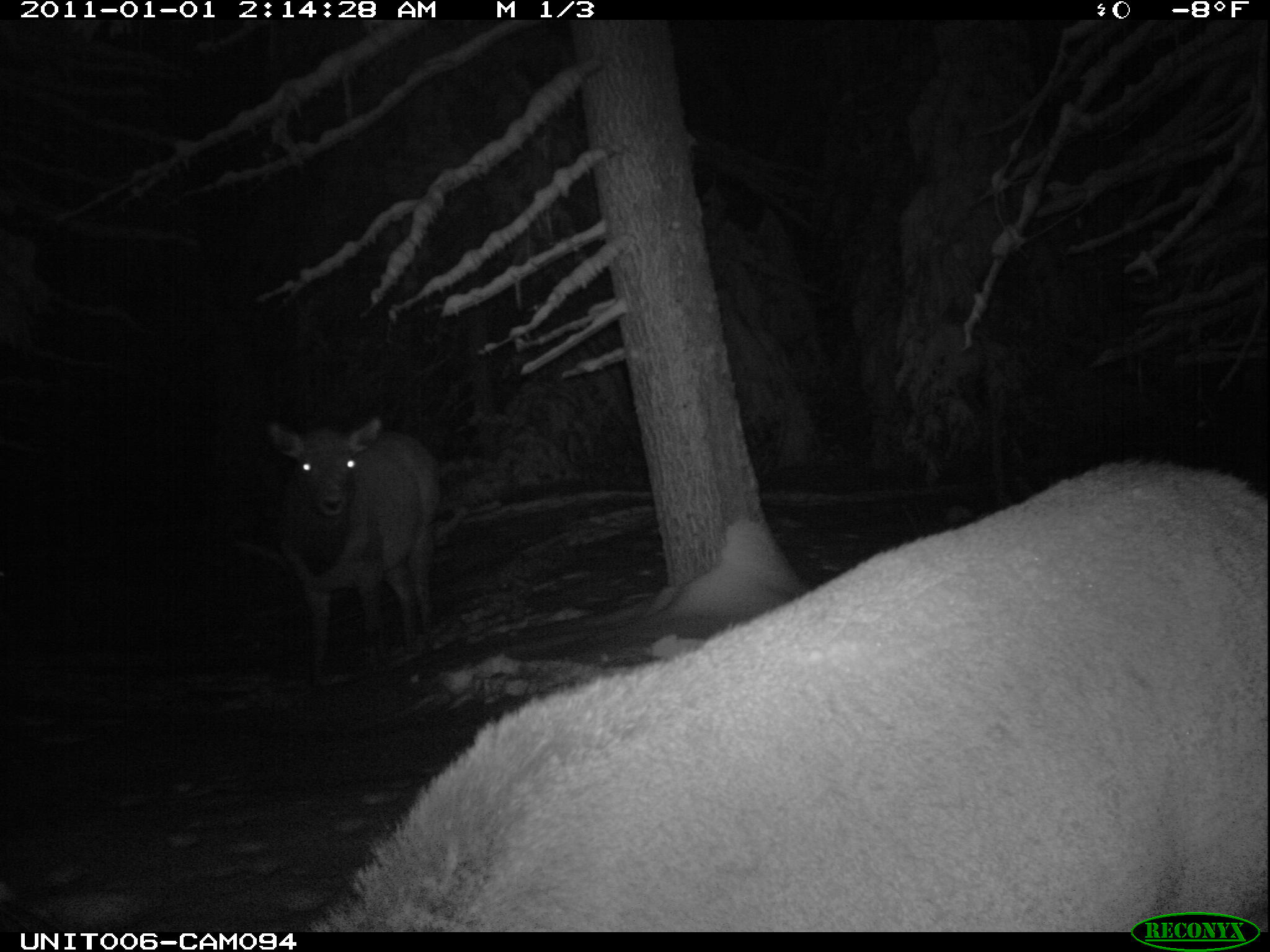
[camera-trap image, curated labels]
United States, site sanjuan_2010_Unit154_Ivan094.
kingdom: Animalia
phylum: Chordata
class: Mammalia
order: Artiodactyla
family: Cervidae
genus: Cervus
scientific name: Cervus elaphus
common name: red deer